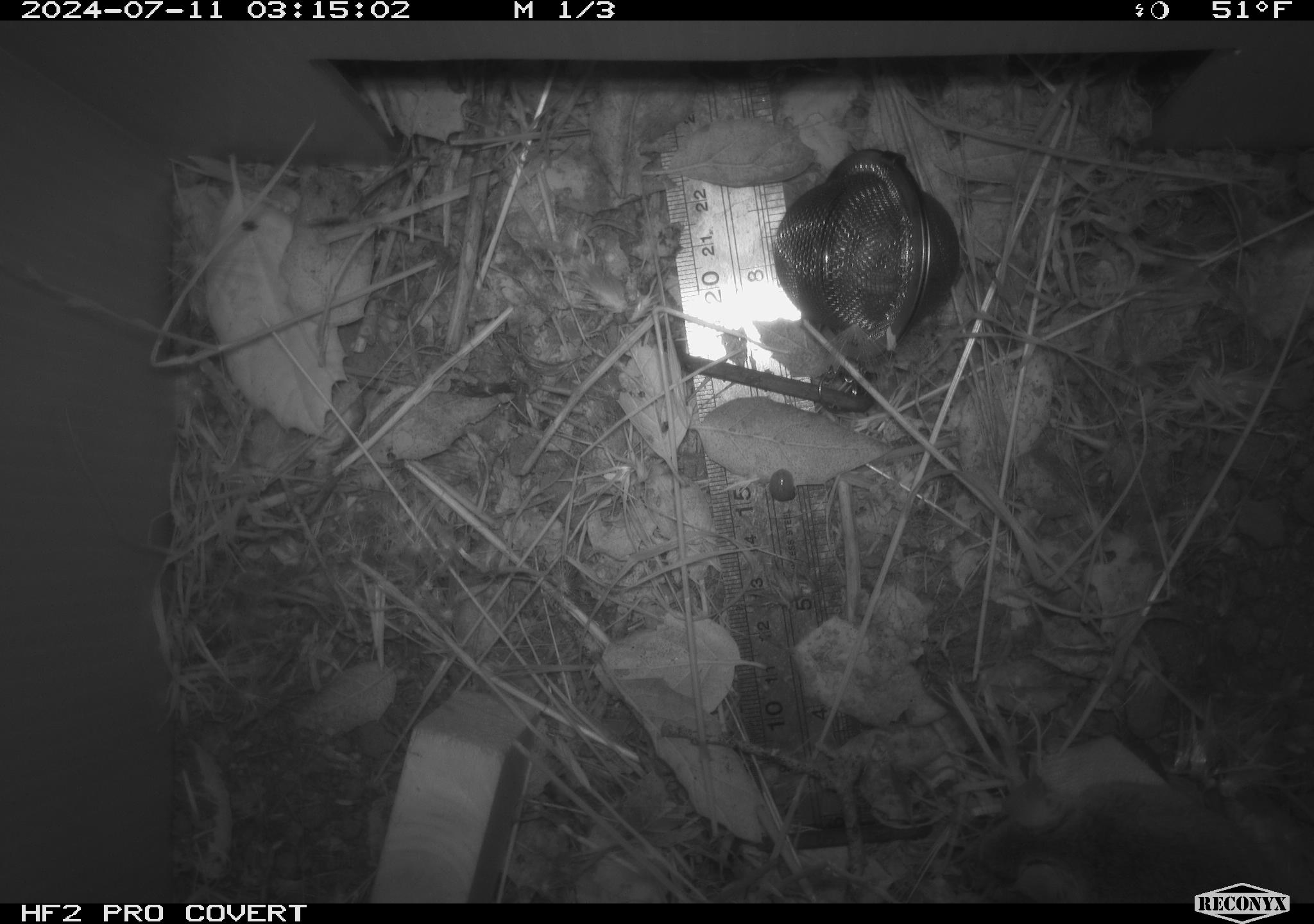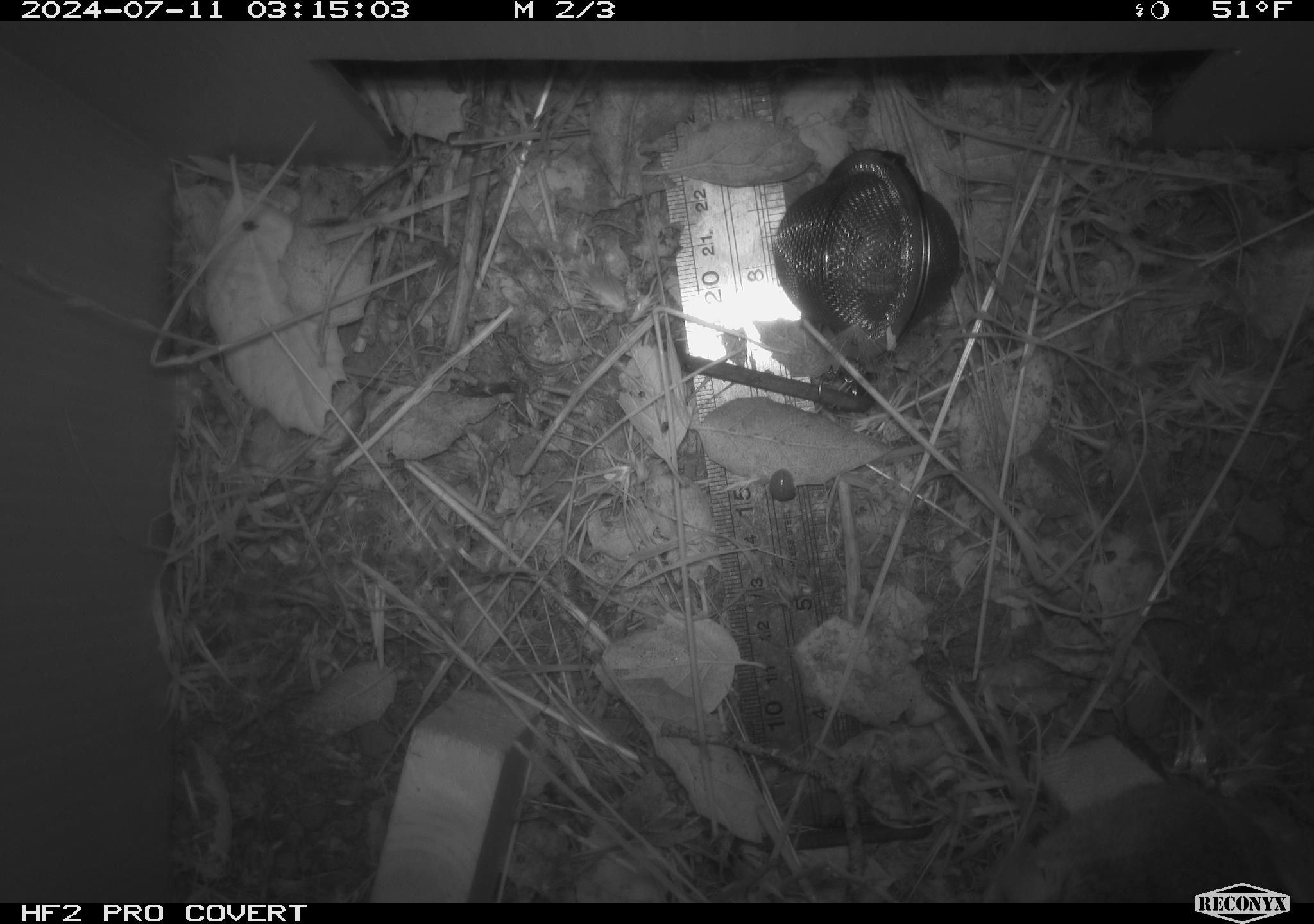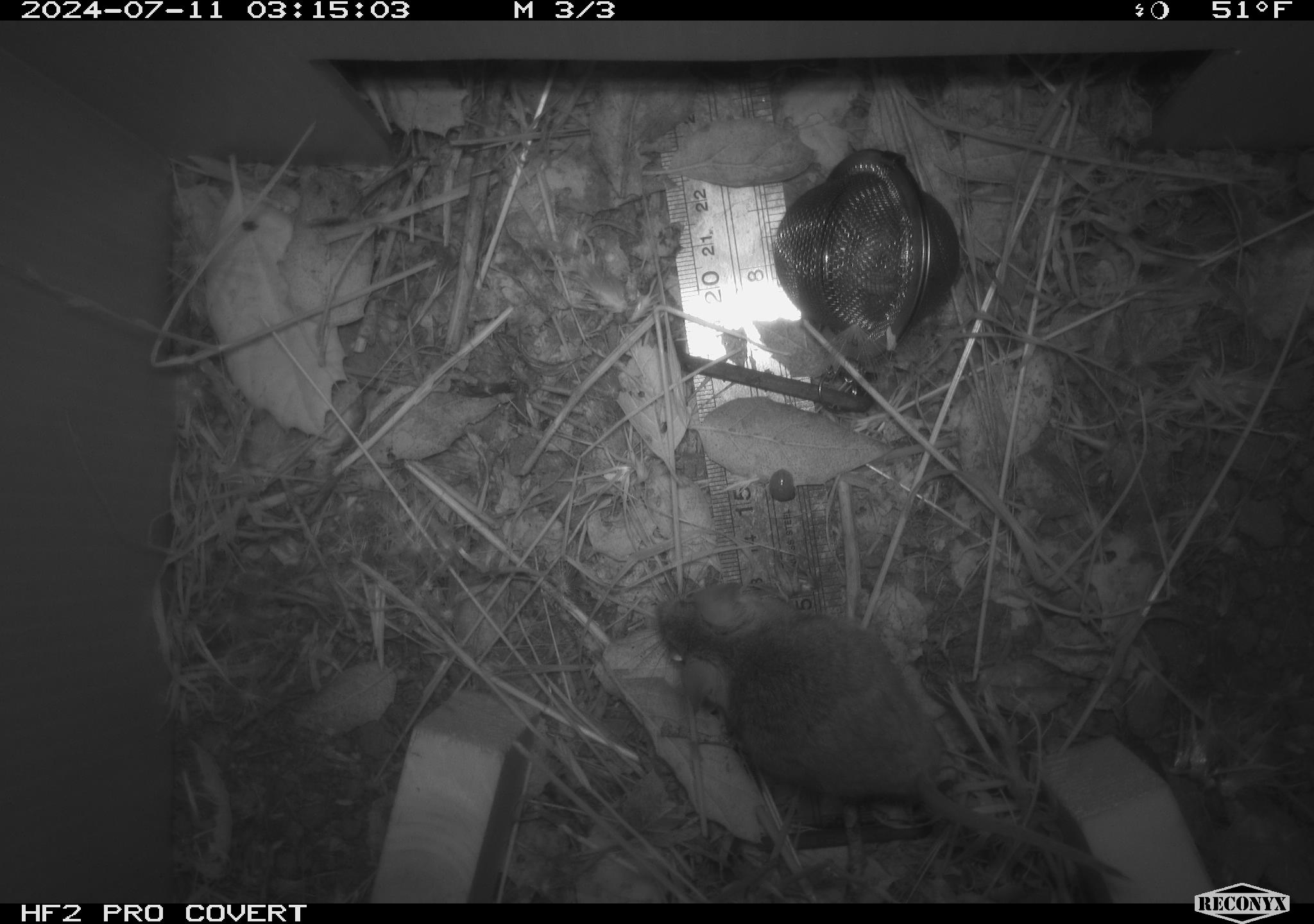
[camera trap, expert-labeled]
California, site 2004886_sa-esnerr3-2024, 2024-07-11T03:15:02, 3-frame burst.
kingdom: Animalia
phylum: Chordata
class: Mammalia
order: Rodentia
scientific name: Rodentia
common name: rodent